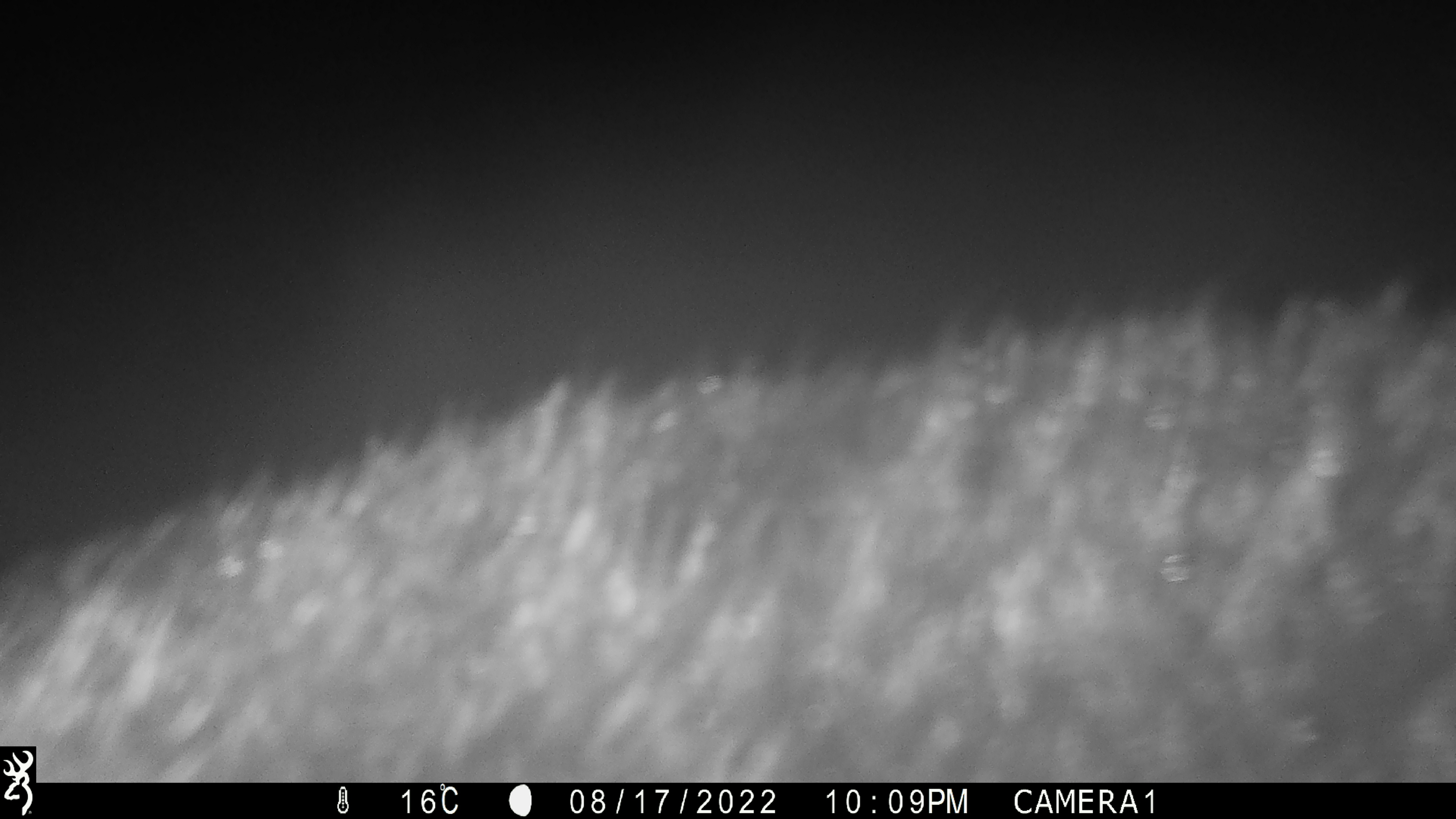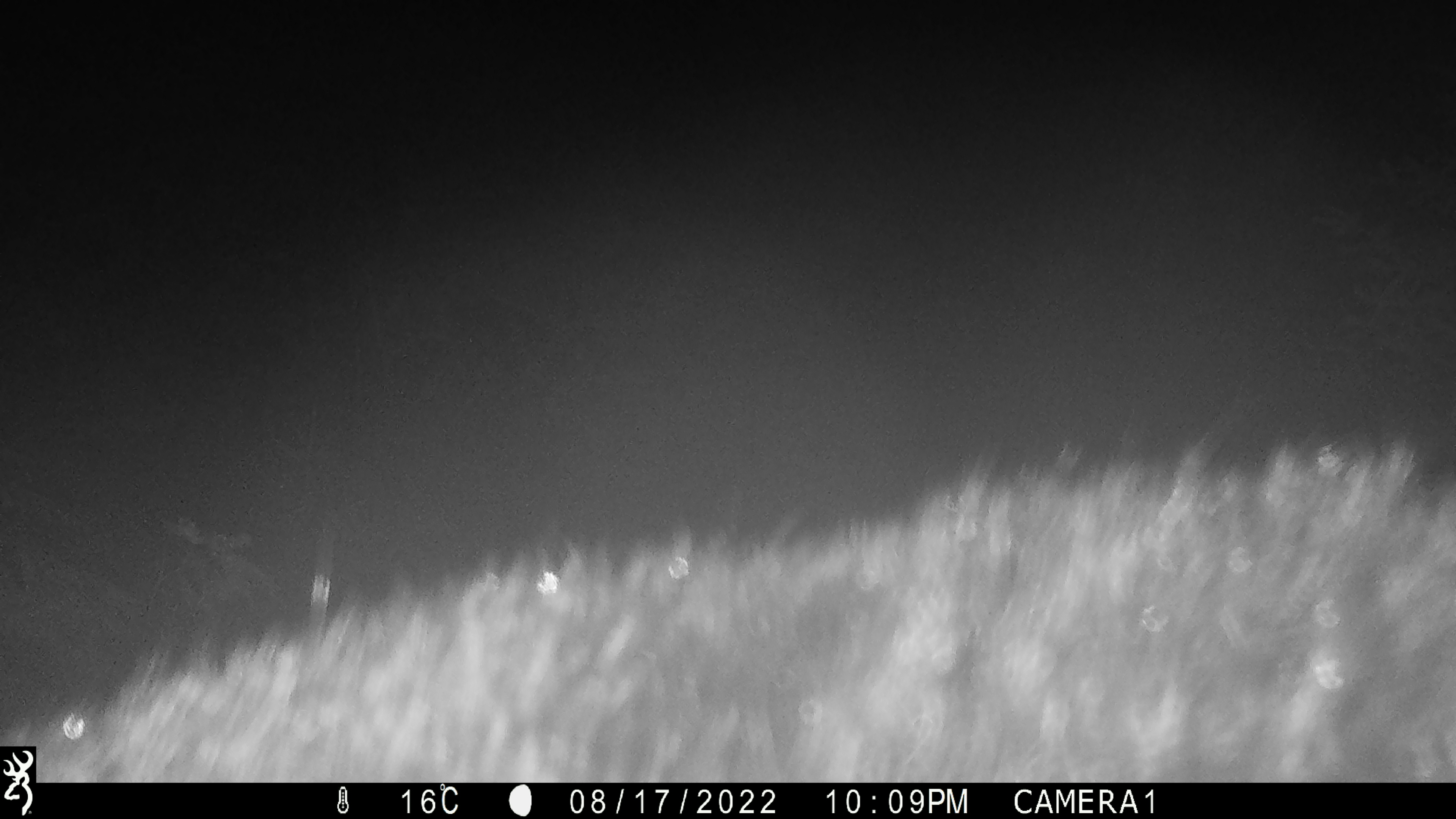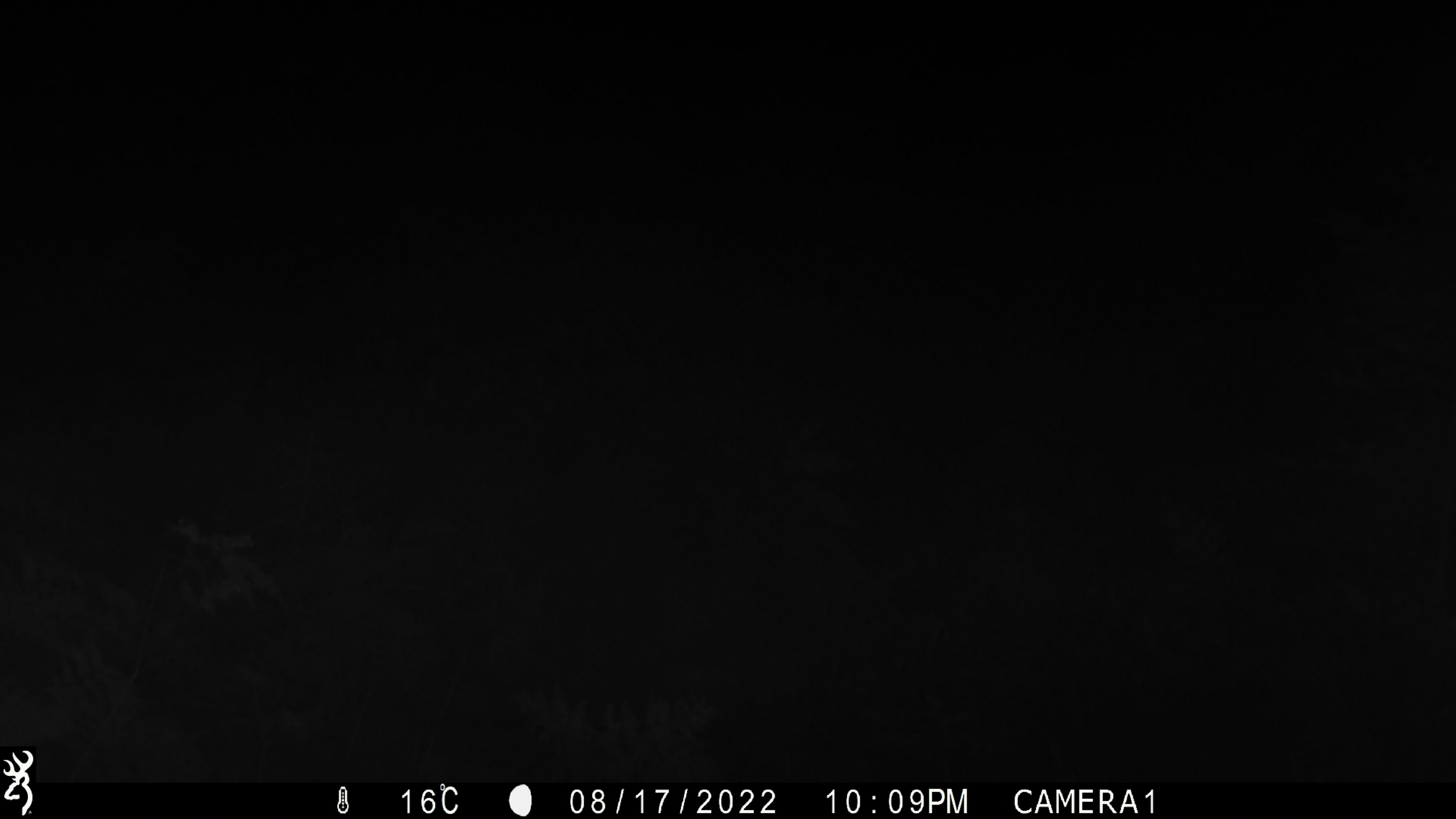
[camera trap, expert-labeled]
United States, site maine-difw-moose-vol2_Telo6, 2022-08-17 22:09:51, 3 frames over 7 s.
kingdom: Animalia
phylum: Chordata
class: Mammalia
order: Carnivora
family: Ursidae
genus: Ursus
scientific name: Ursus americanus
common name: black bear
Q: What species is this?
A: Black bear (Ursus americanus).